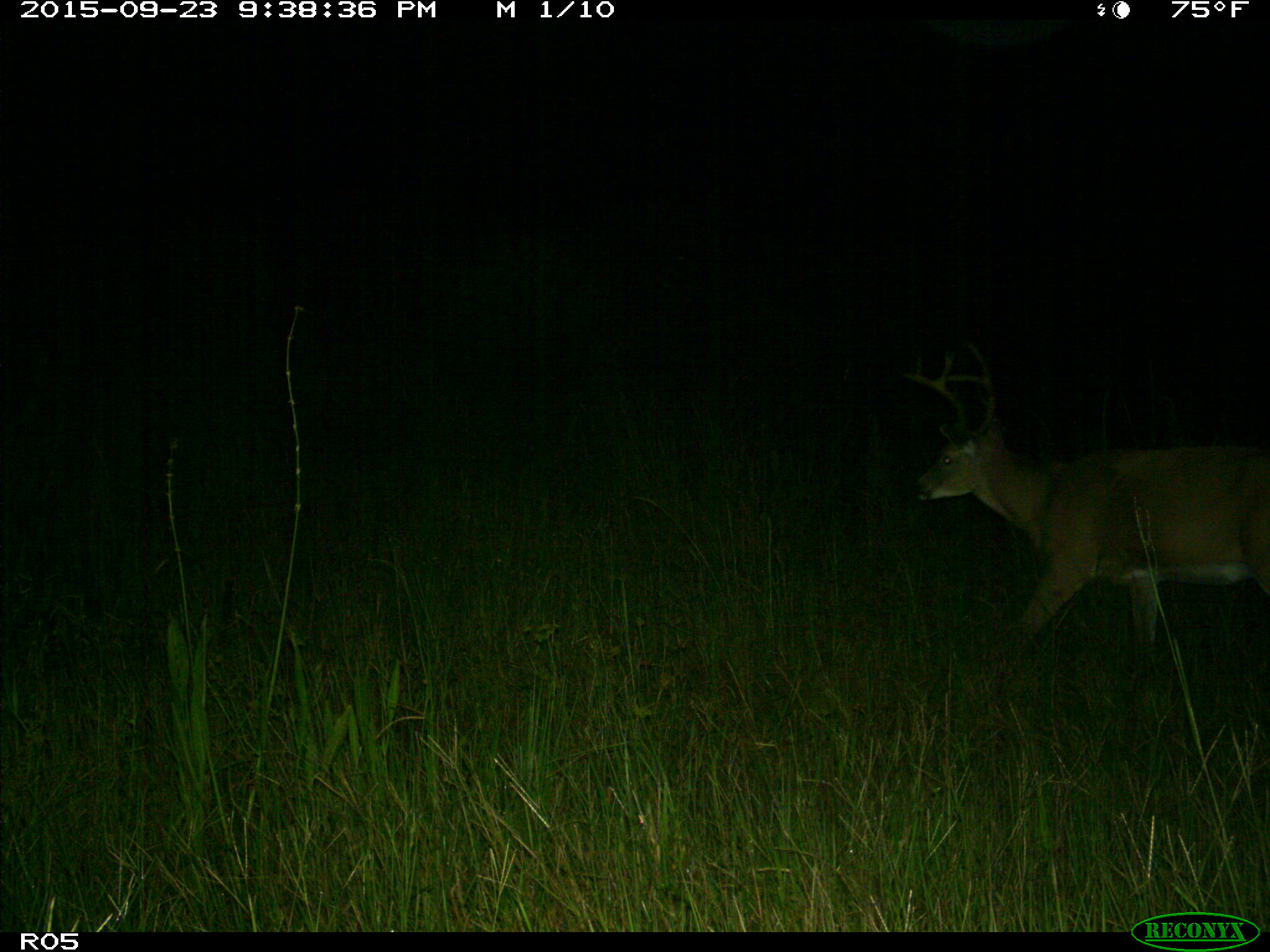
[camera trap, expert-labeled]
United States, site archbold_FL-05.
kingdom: Animalia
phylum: Chordata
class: Mammalia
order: Artiodactyla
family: Cervidae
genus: Odocoileus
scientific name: Odocoileus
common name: deer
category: unidentified deer